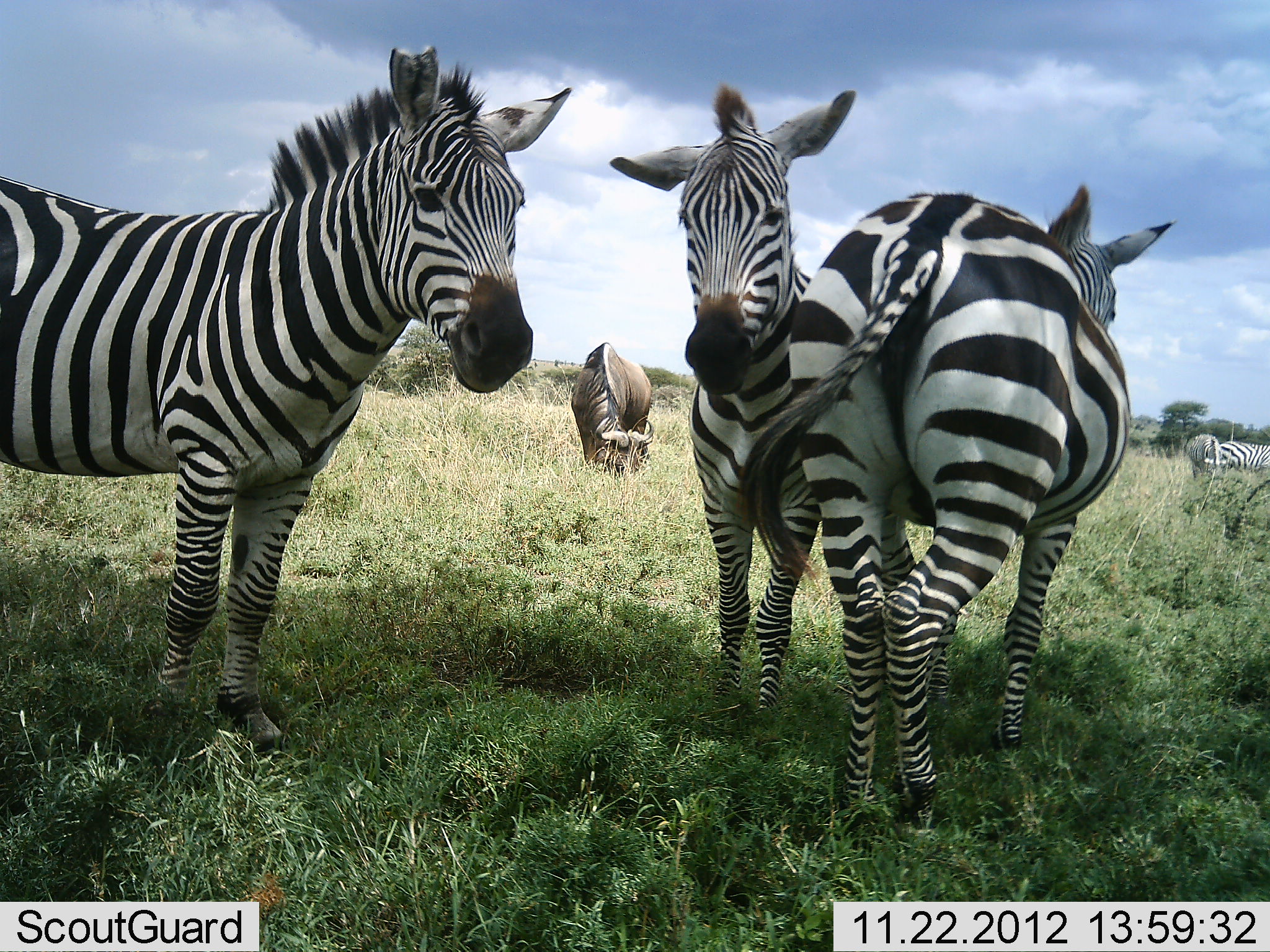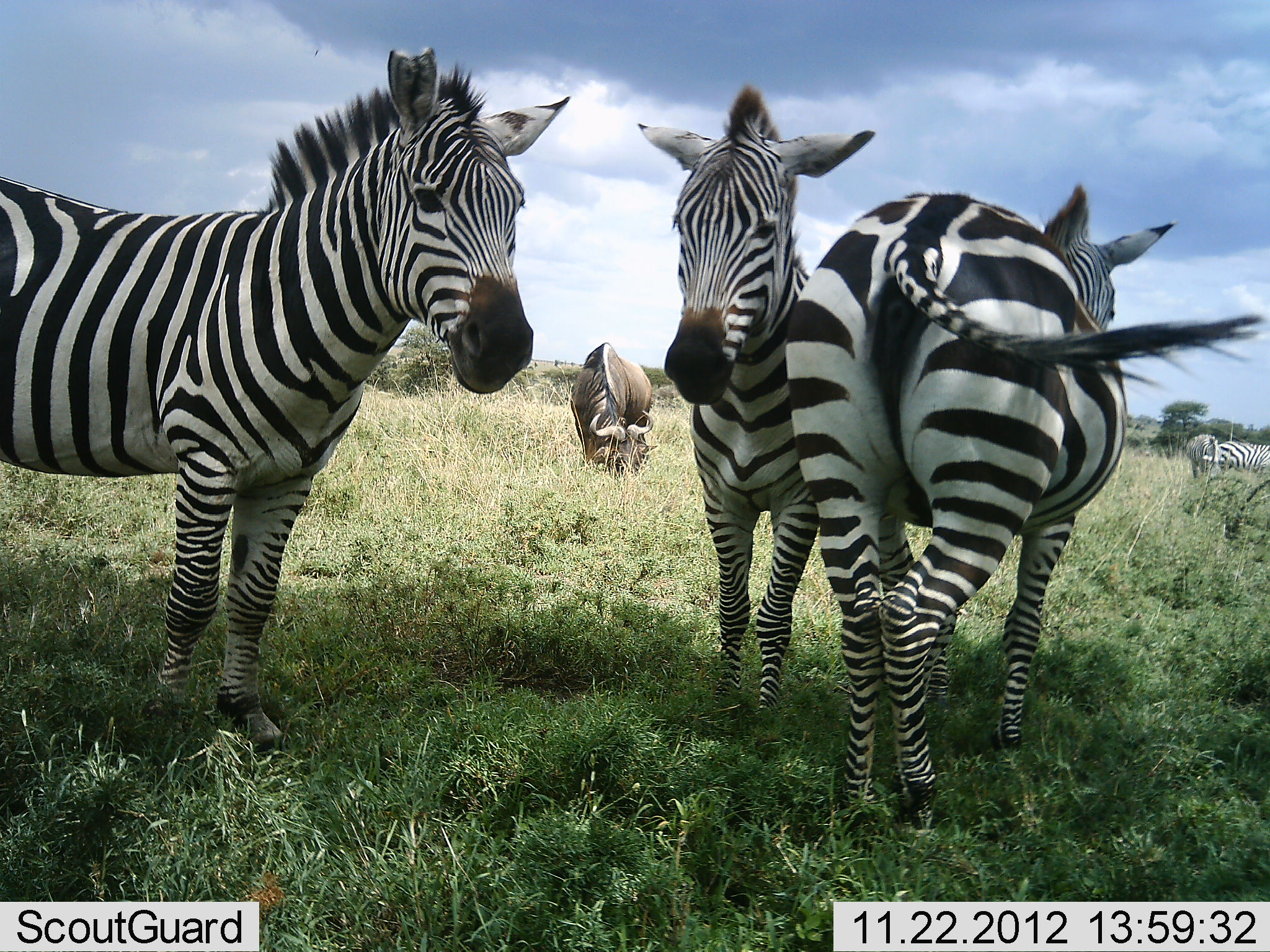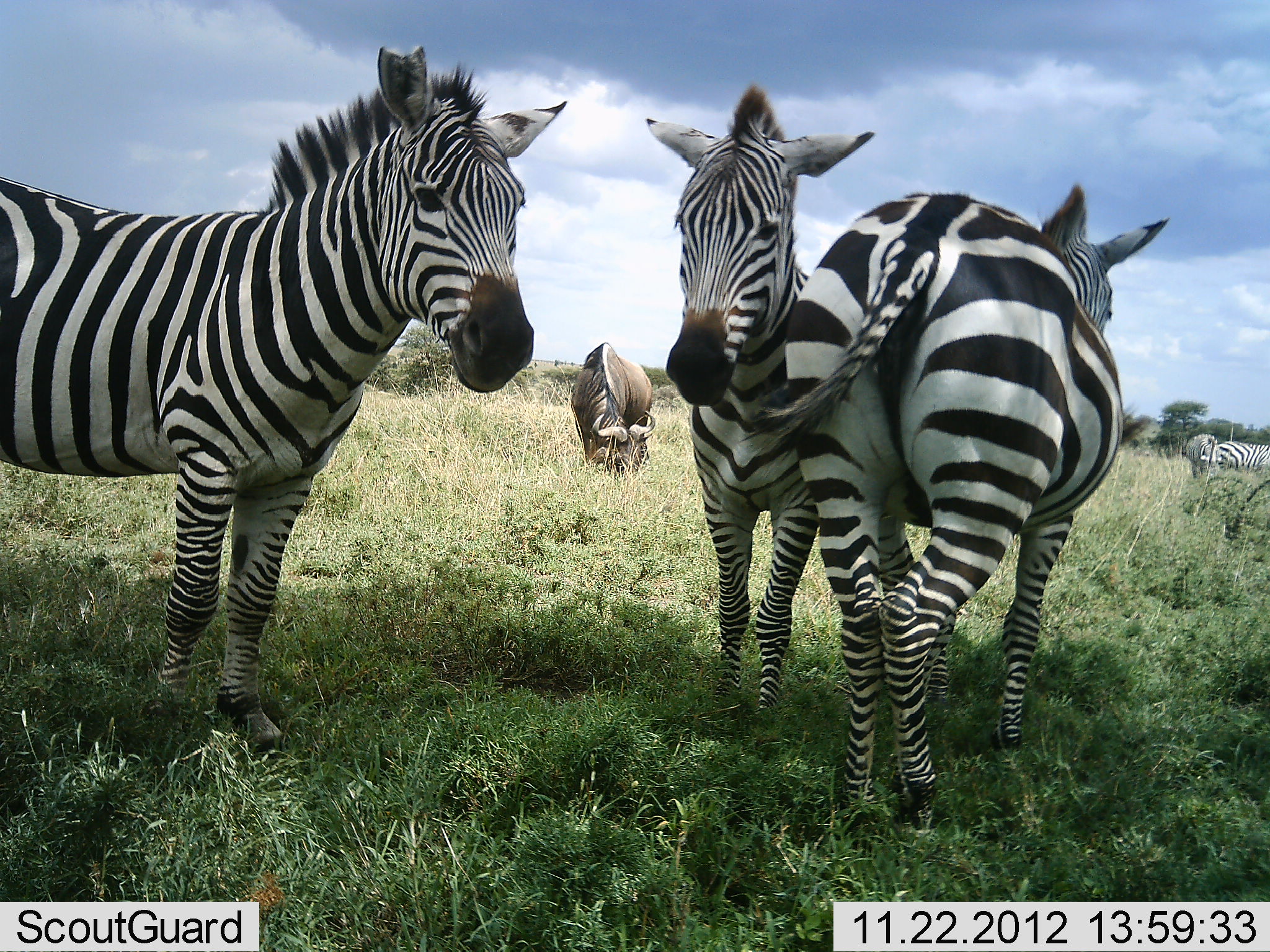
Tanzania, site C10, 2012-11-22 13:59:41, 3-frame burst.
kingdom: Animalia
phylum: Chordata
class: Mammalia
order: Perissodactyla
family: Equidae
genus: Equus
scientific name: Equus quagga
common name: plains zebra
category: zebra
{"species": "zebra (plains zebra) (Equus quagga)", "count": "5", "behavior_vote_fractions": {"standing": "88%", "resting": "6%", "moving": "6%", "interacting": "12%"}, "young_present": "0%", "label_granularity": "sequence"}